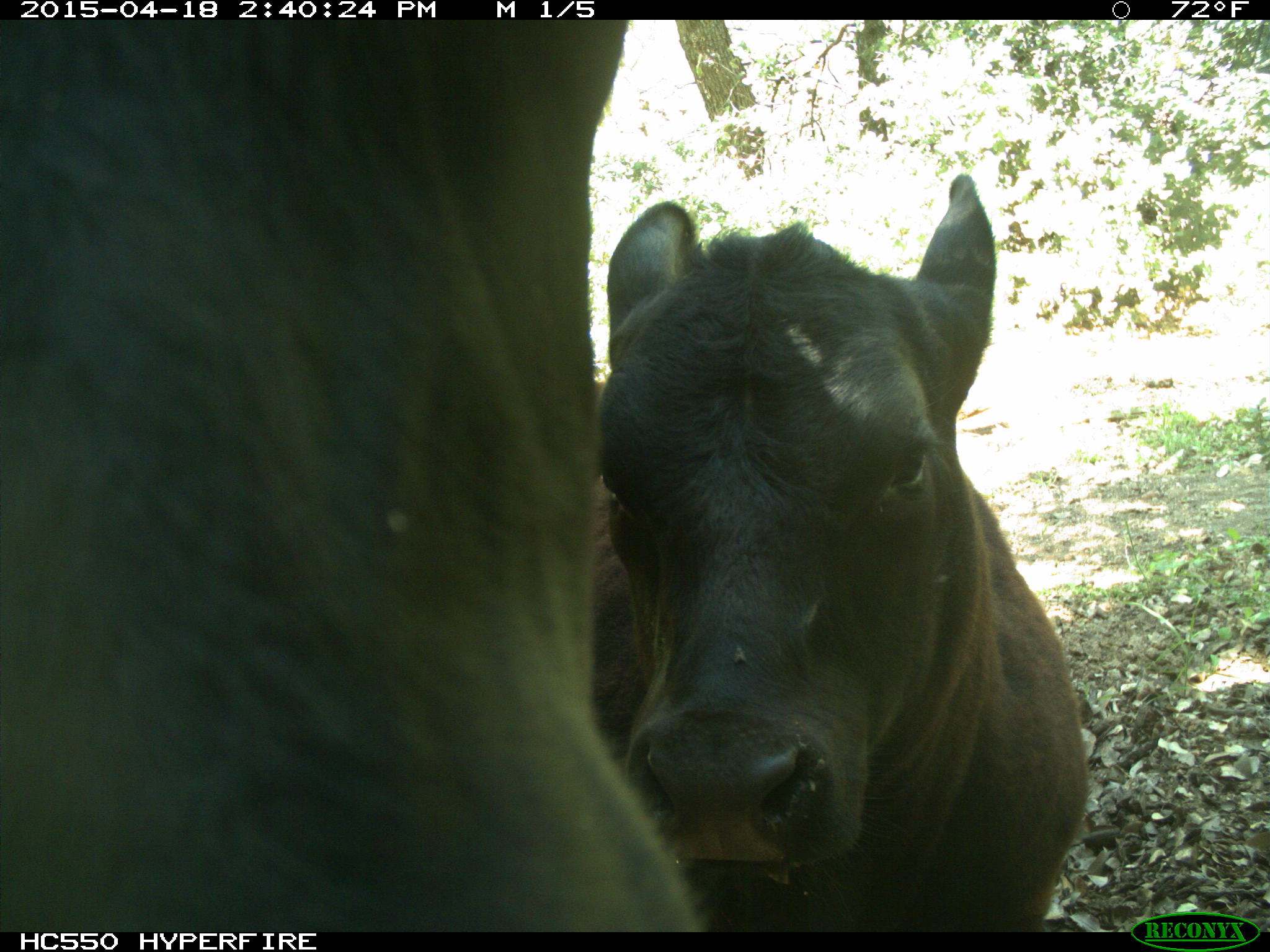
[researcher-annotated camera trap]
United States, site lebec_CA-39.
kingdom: Animalia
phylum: Chordata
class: Mammalia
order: Artiodactyla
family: Bovidae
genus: Bos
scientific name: Bos taurus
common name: domestic cow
Bos taurus (domestic cow).